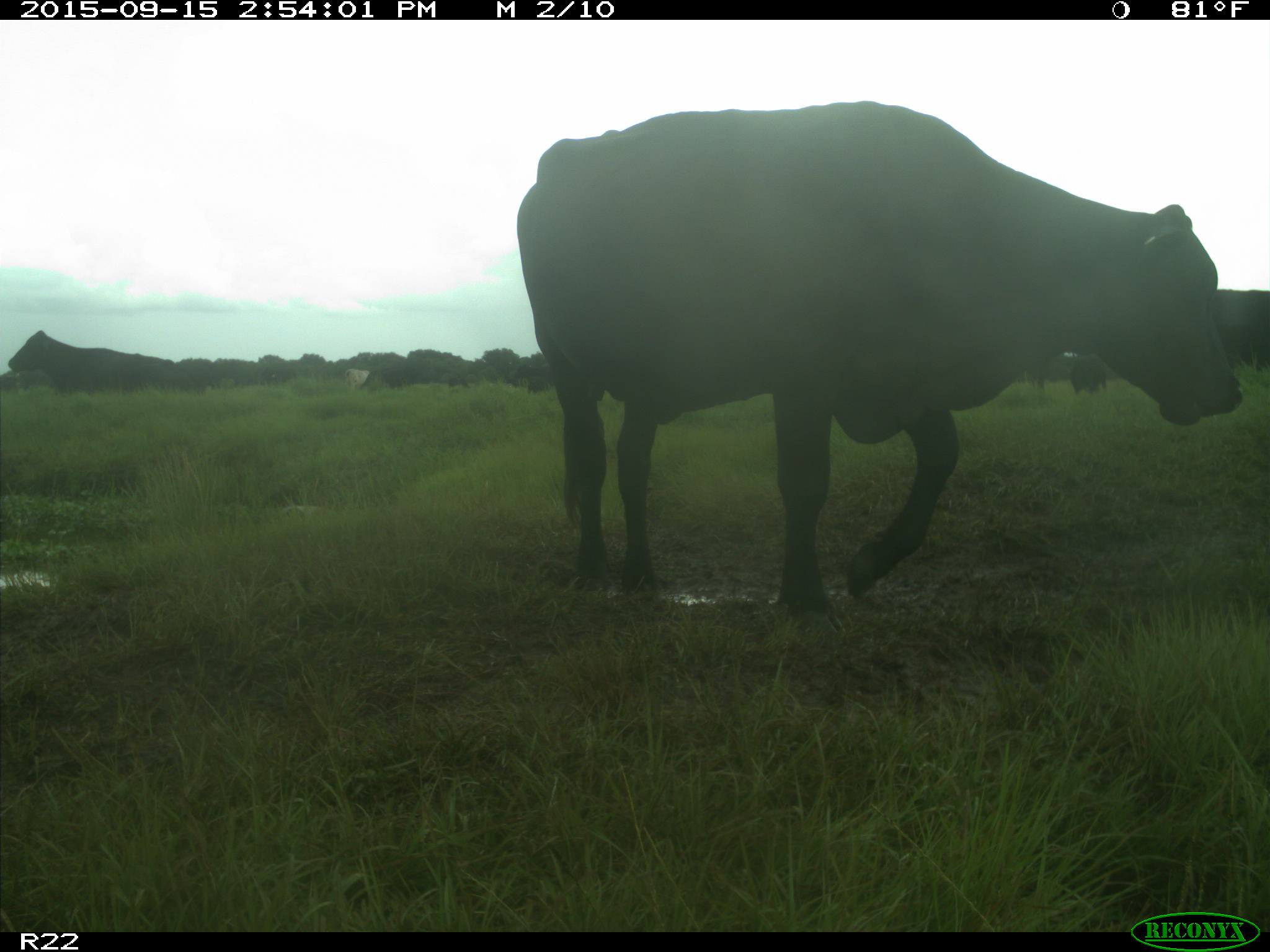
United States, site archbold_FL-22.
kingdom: Animalia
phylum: Chordata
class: Mammalia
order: Artiodactyla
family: Bovidae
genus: Bos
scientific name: Bos taurus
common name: domestic cow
Bos taurus (domestic cow).